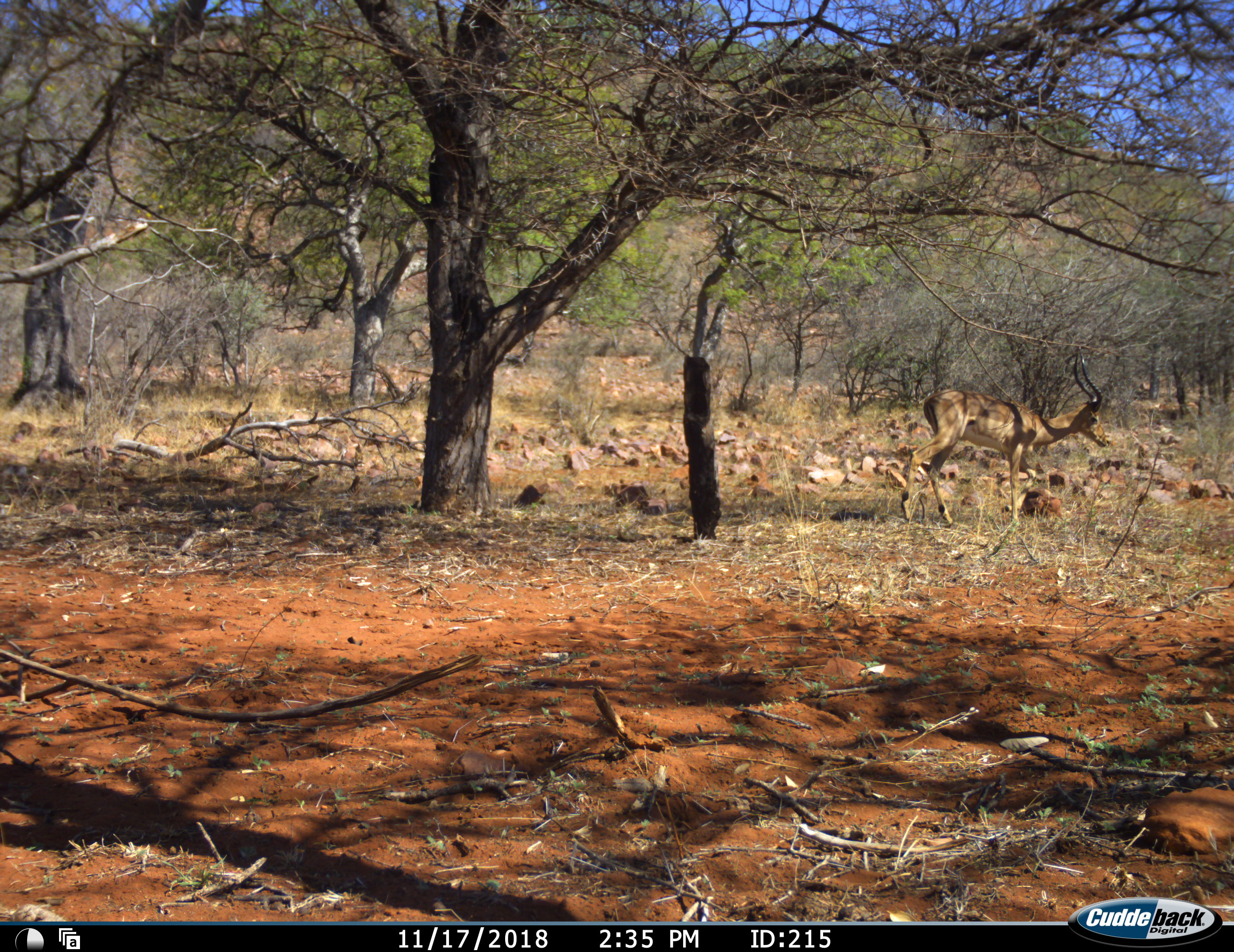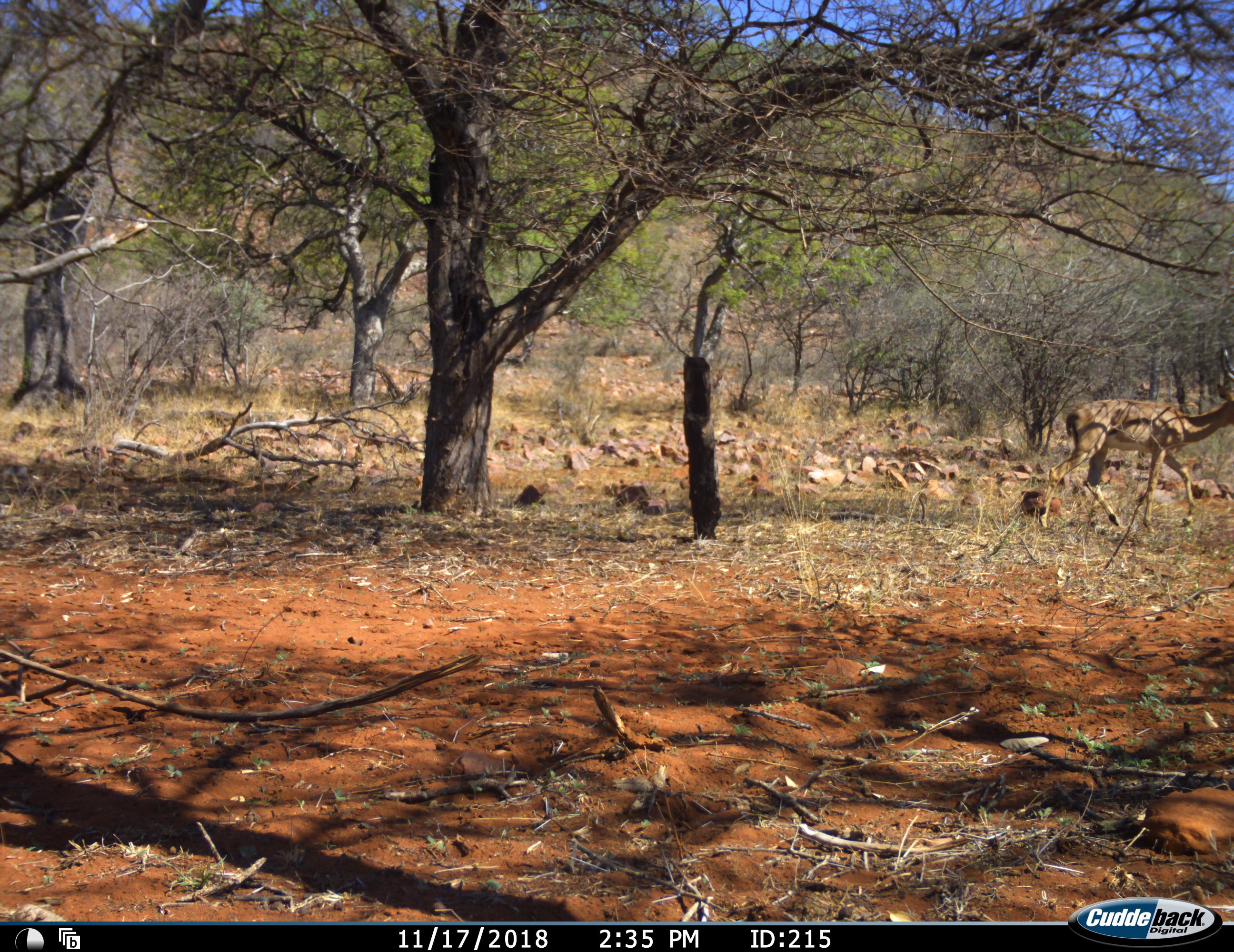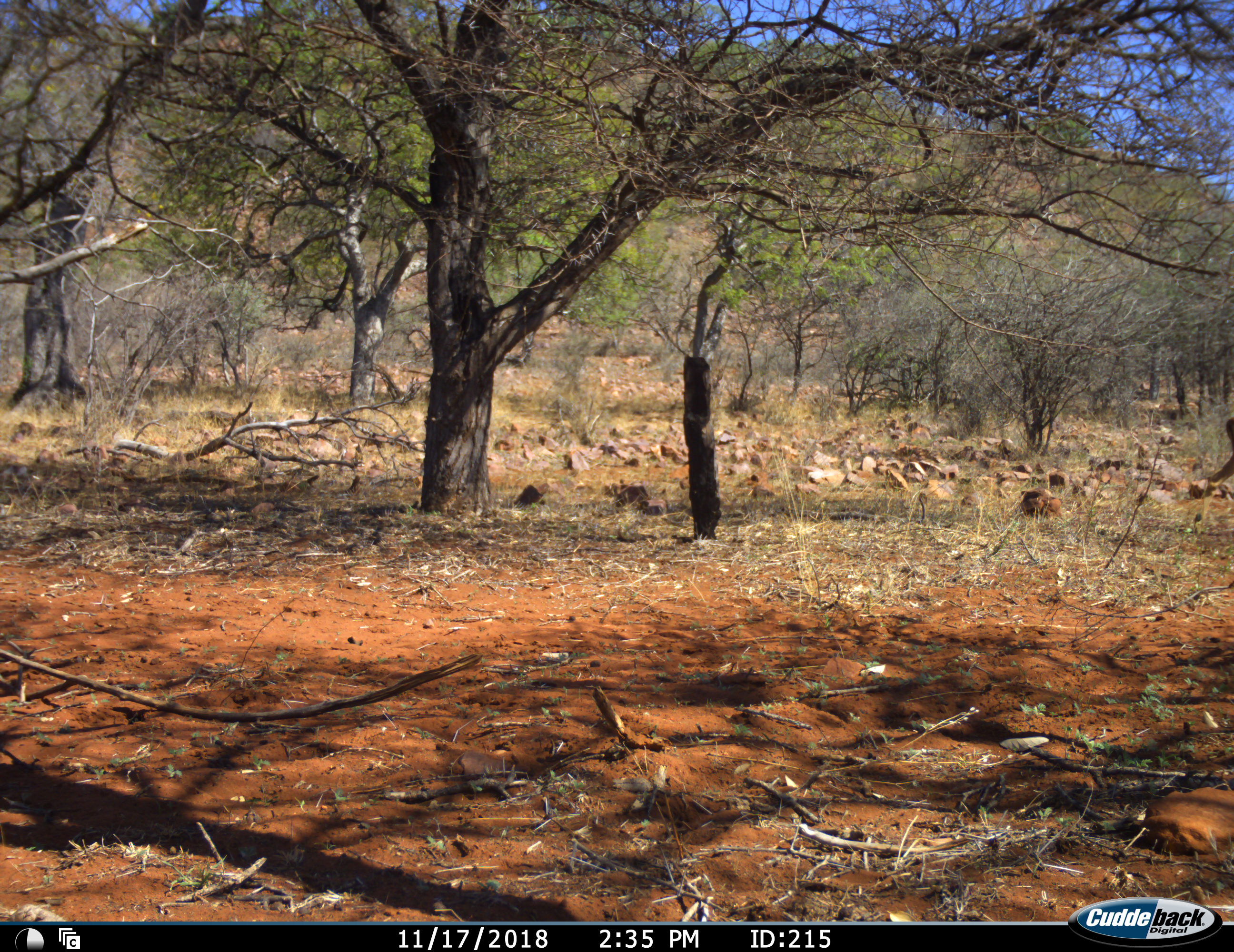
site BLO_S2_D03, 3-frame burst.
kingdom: Animalia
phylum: Chordata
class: Mammalia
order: Artiodactyla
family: Bovidae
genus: Aepyceros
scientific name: Aepyceros melampus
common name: impala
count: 1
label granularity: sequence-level